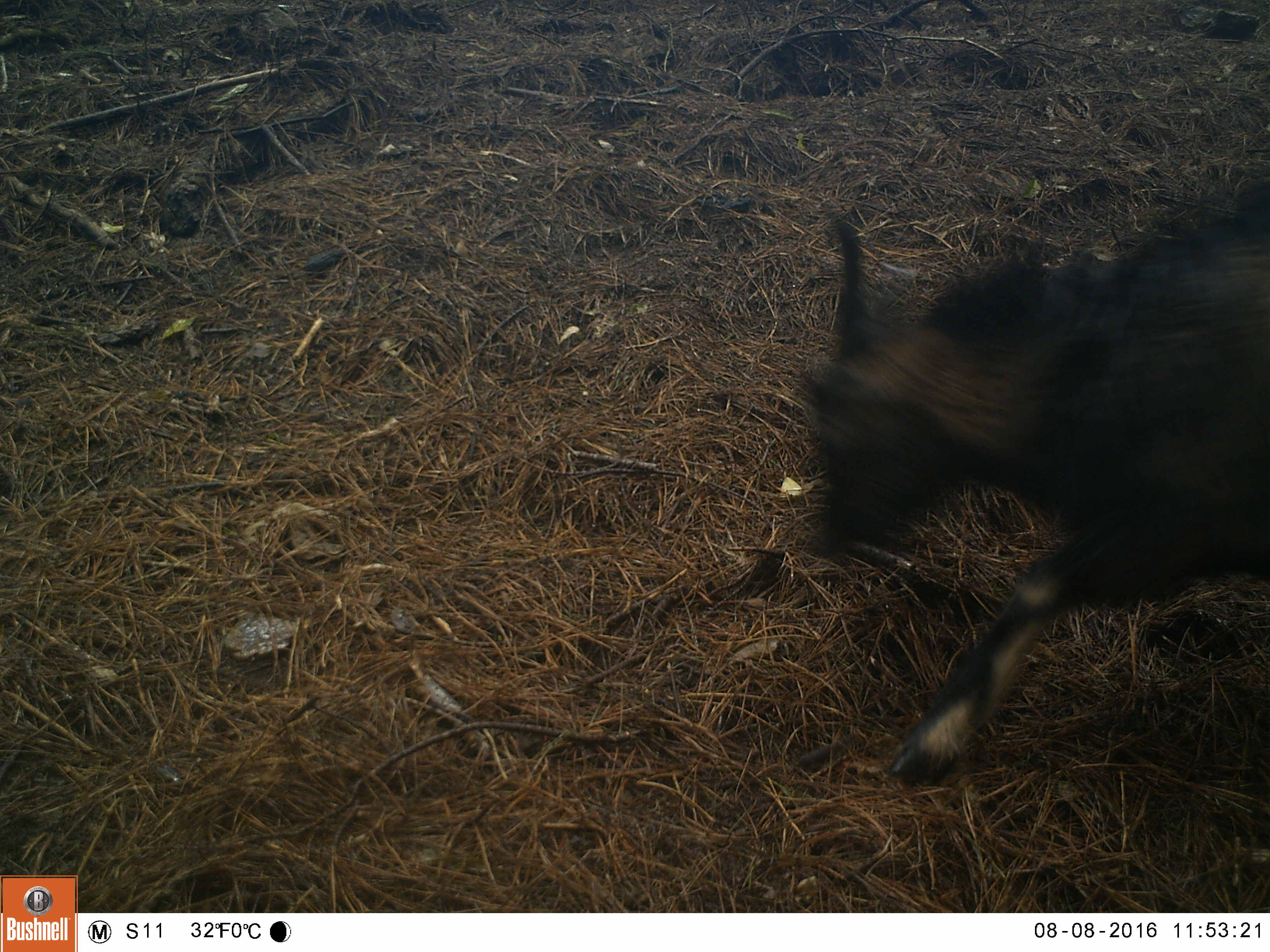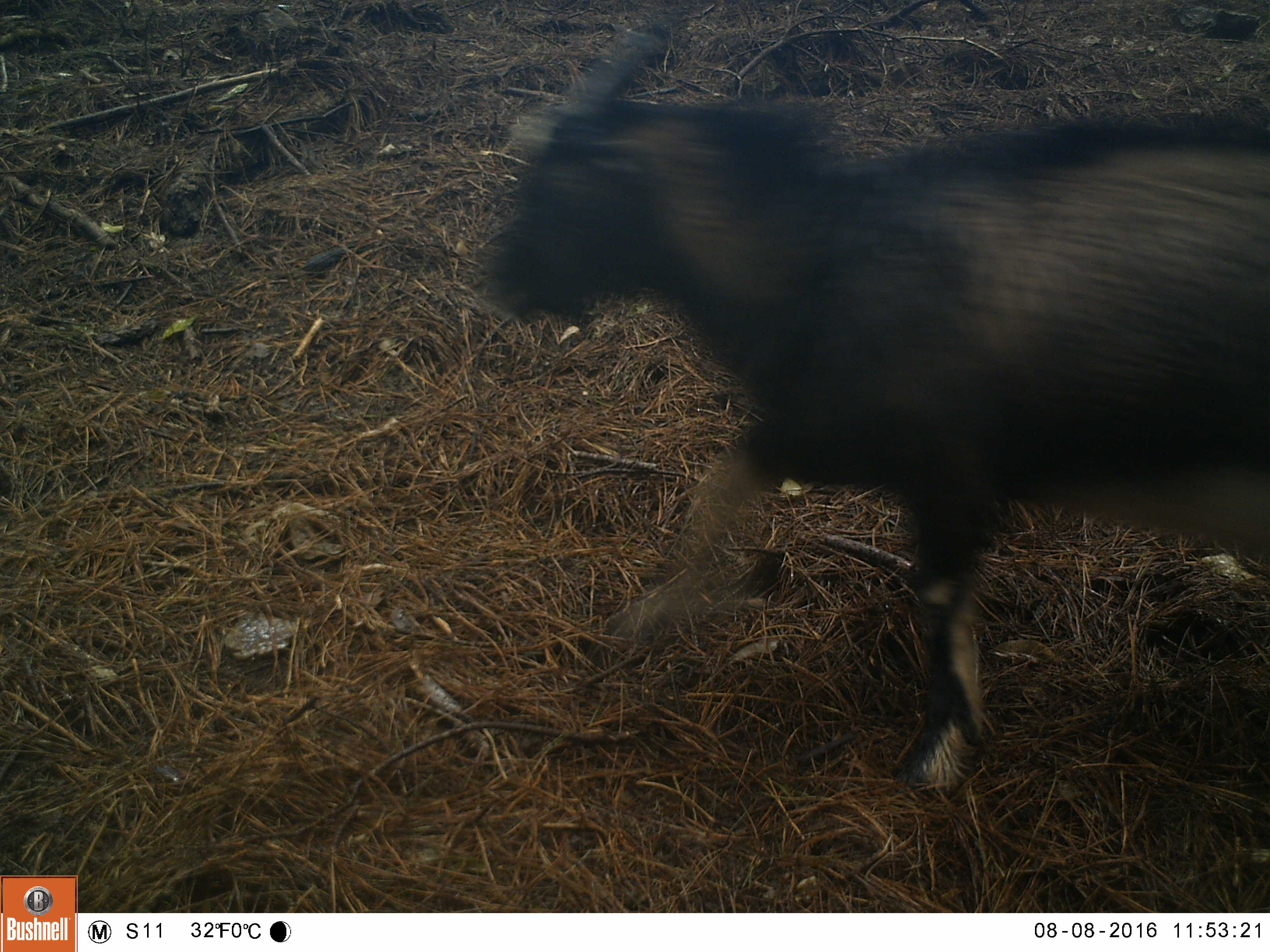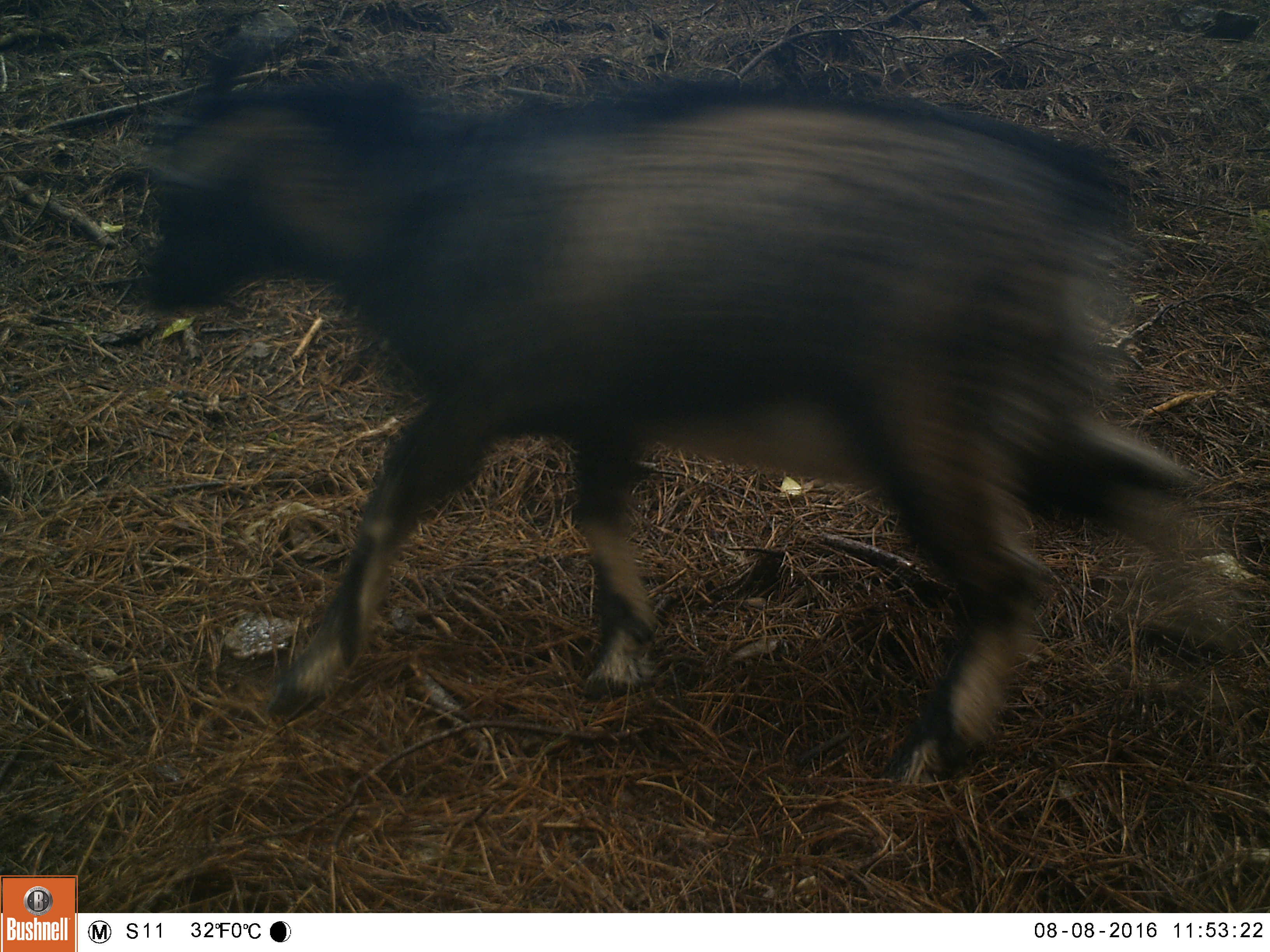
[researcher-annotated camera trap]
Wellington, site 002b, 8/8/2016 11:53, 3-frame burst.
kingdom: Animalia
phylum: Chordata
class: Mammalia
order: Artiodactyla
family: Bovidae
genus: Capra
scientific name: Capra hircus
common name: goat